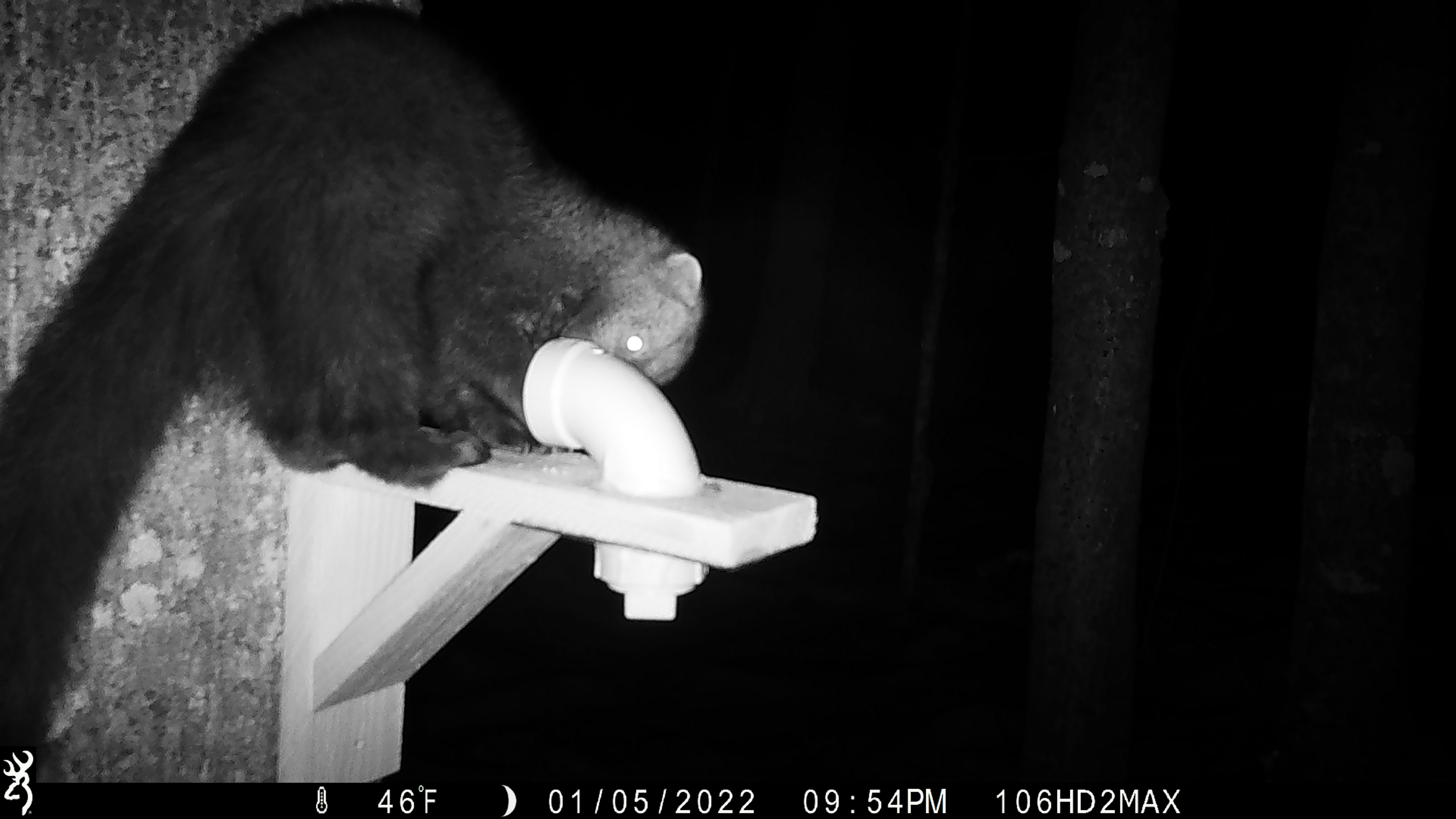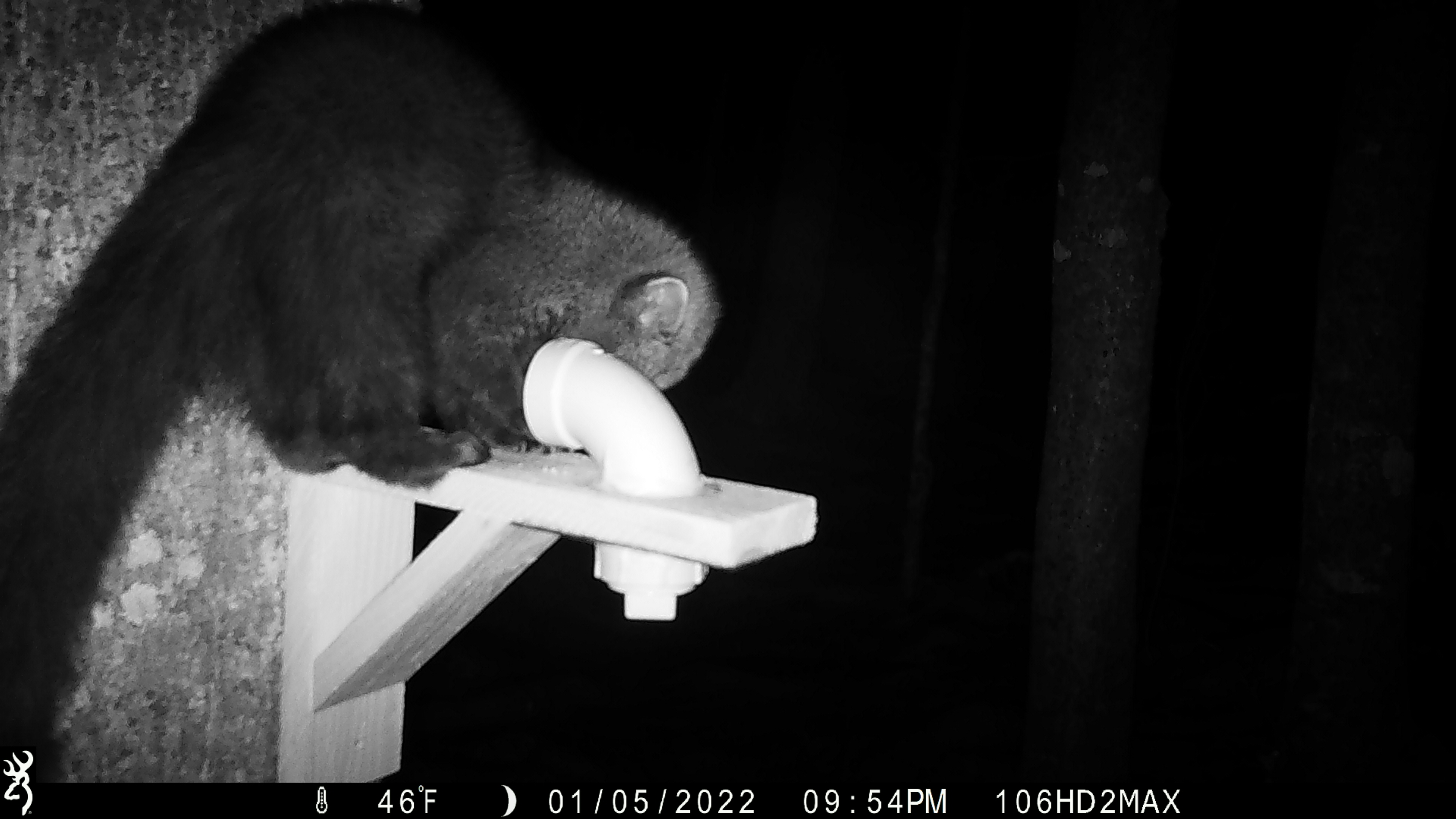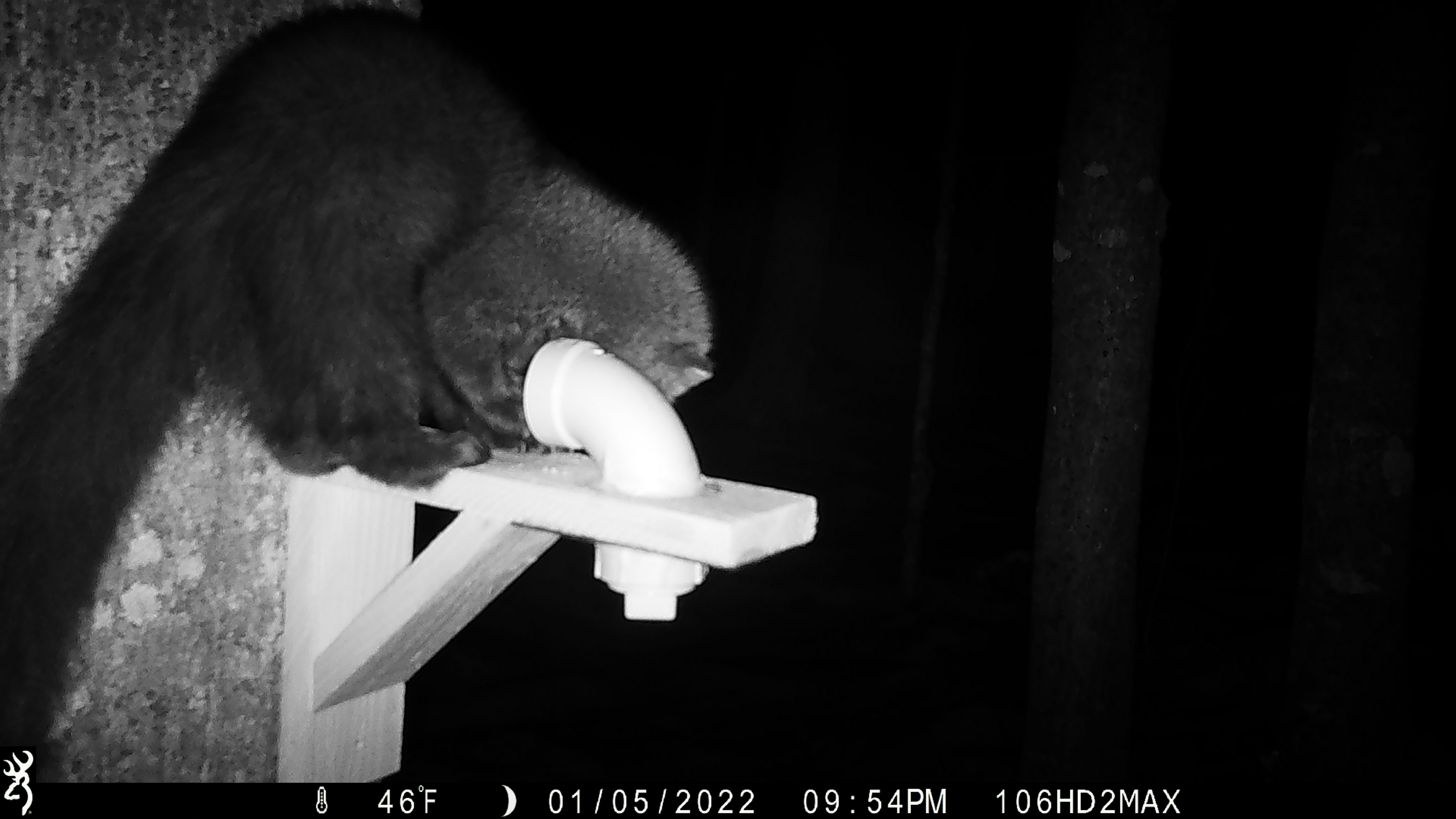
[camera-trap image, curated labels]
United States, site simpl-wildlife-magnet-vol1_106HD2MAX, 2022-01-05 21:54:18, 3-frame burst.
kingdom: Animalia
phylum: Chordata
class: Mammalia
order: Carnivora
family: Mustelidae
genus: Pekania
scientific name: Pekania pennanti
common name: fisher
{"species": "fisher (Pekania pennanti)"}